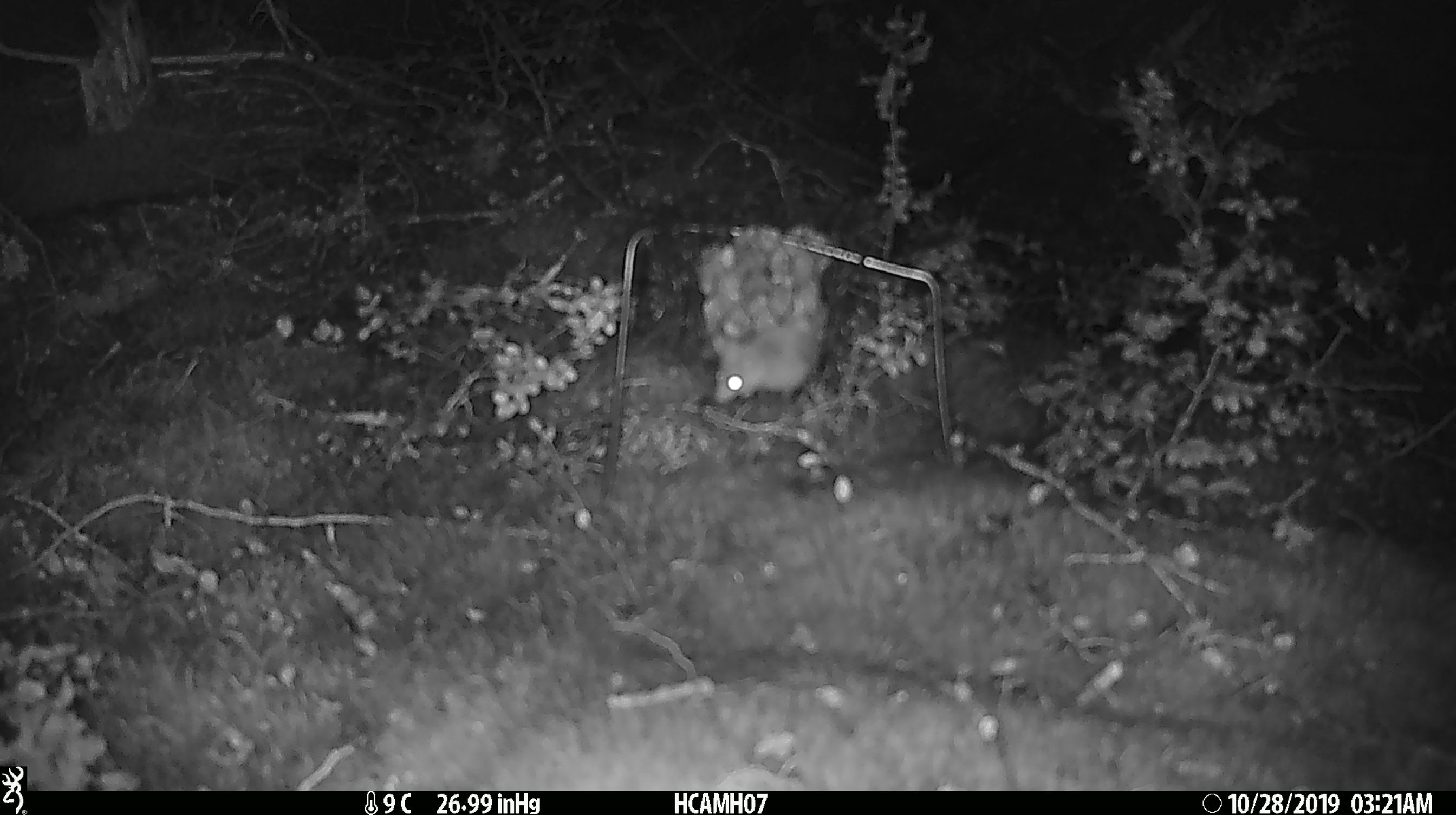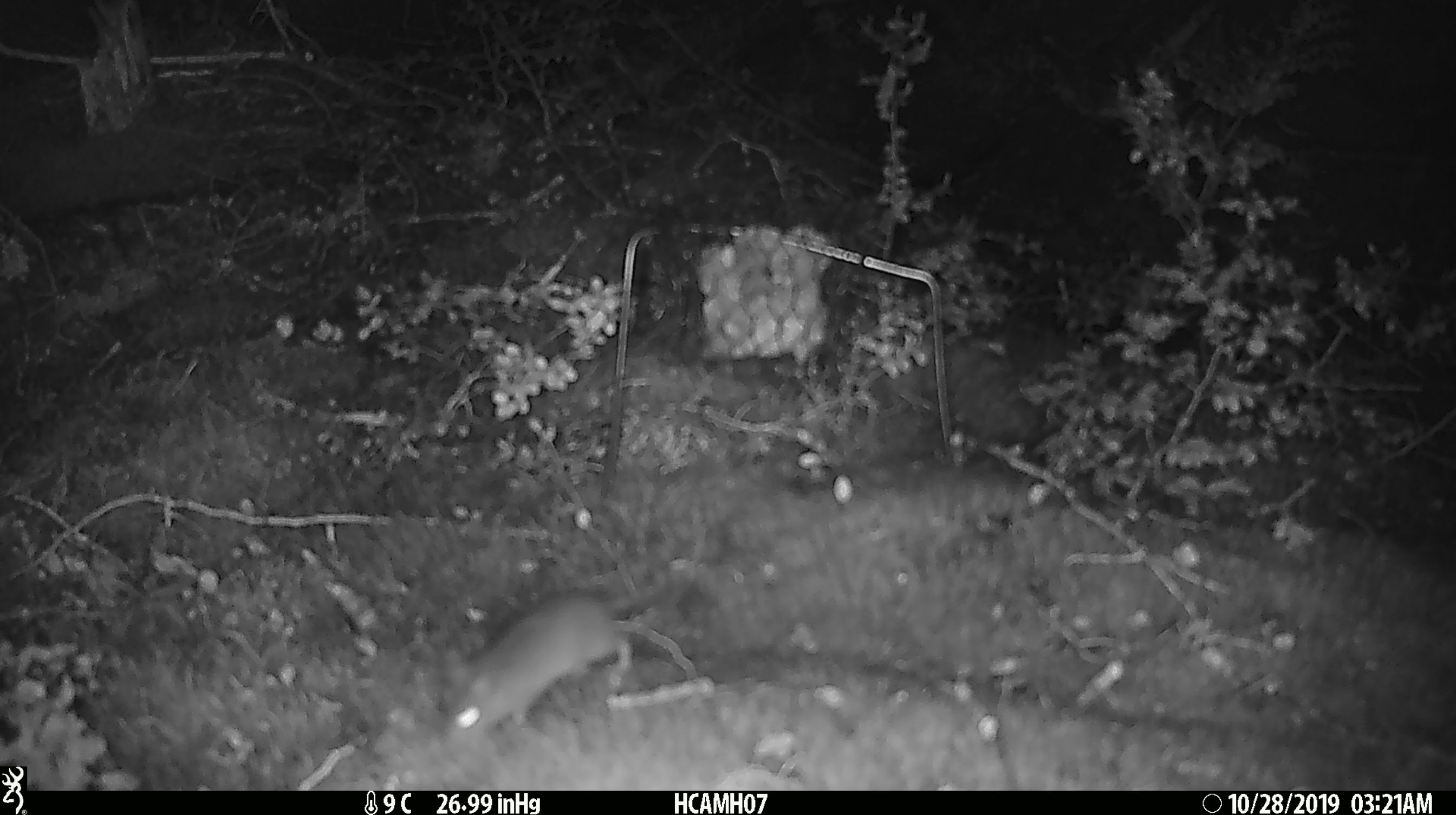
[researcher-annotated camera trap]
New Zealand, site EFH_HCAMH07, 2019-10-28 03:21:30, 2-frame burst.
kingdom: Animalia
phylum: Chordata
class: Mammalia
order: Rodentia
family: Muridae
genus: Mus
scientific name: Mus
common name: mouse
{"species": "mouse (Mus)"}